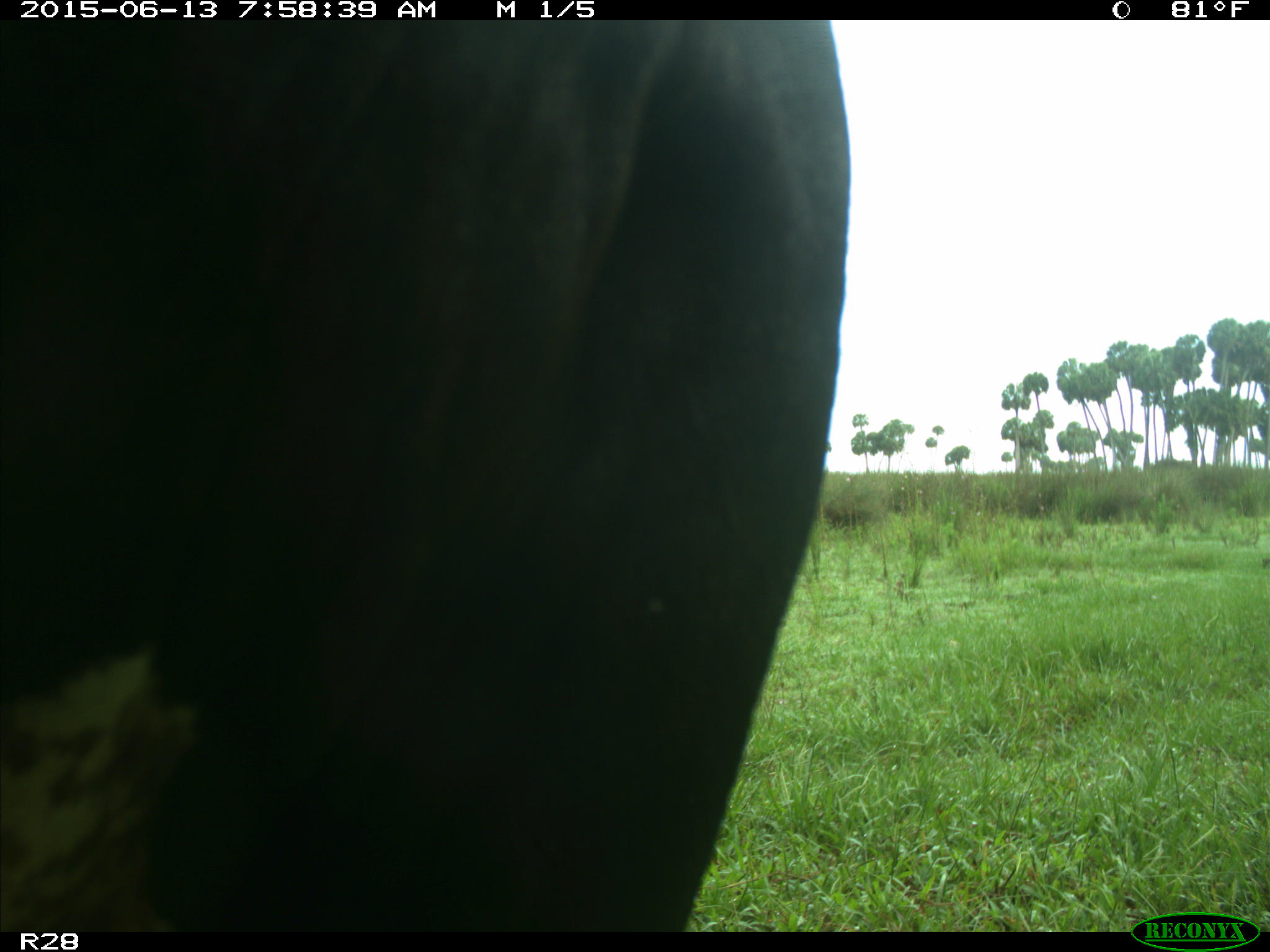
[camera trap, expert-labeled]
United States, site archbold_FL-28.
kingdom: Animalia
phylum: Chordata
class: Mammalia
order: Artiodactyla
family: Bovidae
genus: Bos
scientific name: Bos taurus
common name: domestic cow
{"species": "Bos taurus (domestic cow)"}